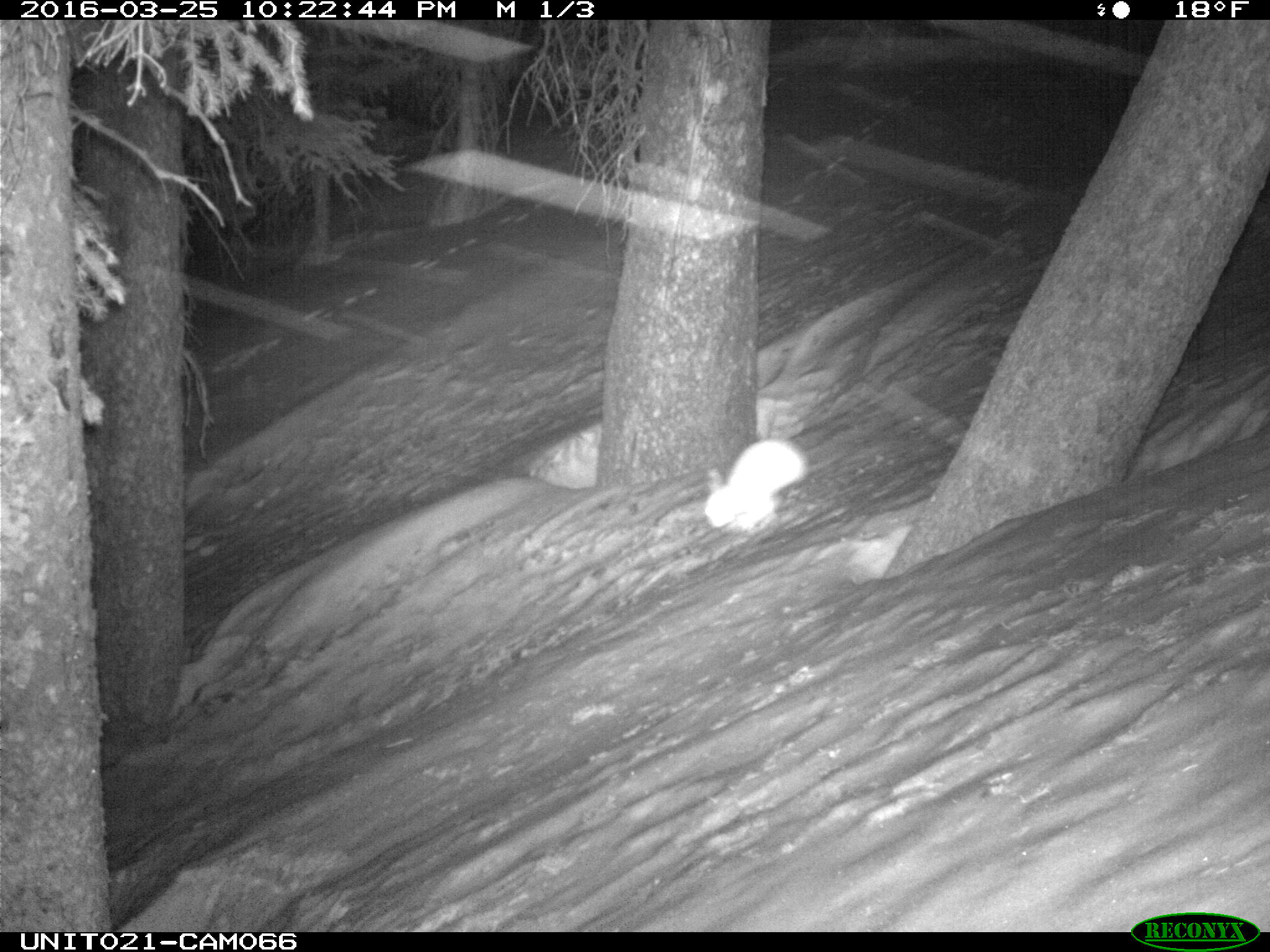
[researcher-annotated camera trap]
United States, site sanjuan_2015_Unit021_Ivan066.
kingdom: Animalia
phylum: Chordata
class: Mammalia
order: Lagomorpha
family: Leporidae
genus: Lepus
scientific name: Lepus americanus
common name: snowshoe hare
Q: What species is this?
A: Lepus americanus (snowshoe hare).